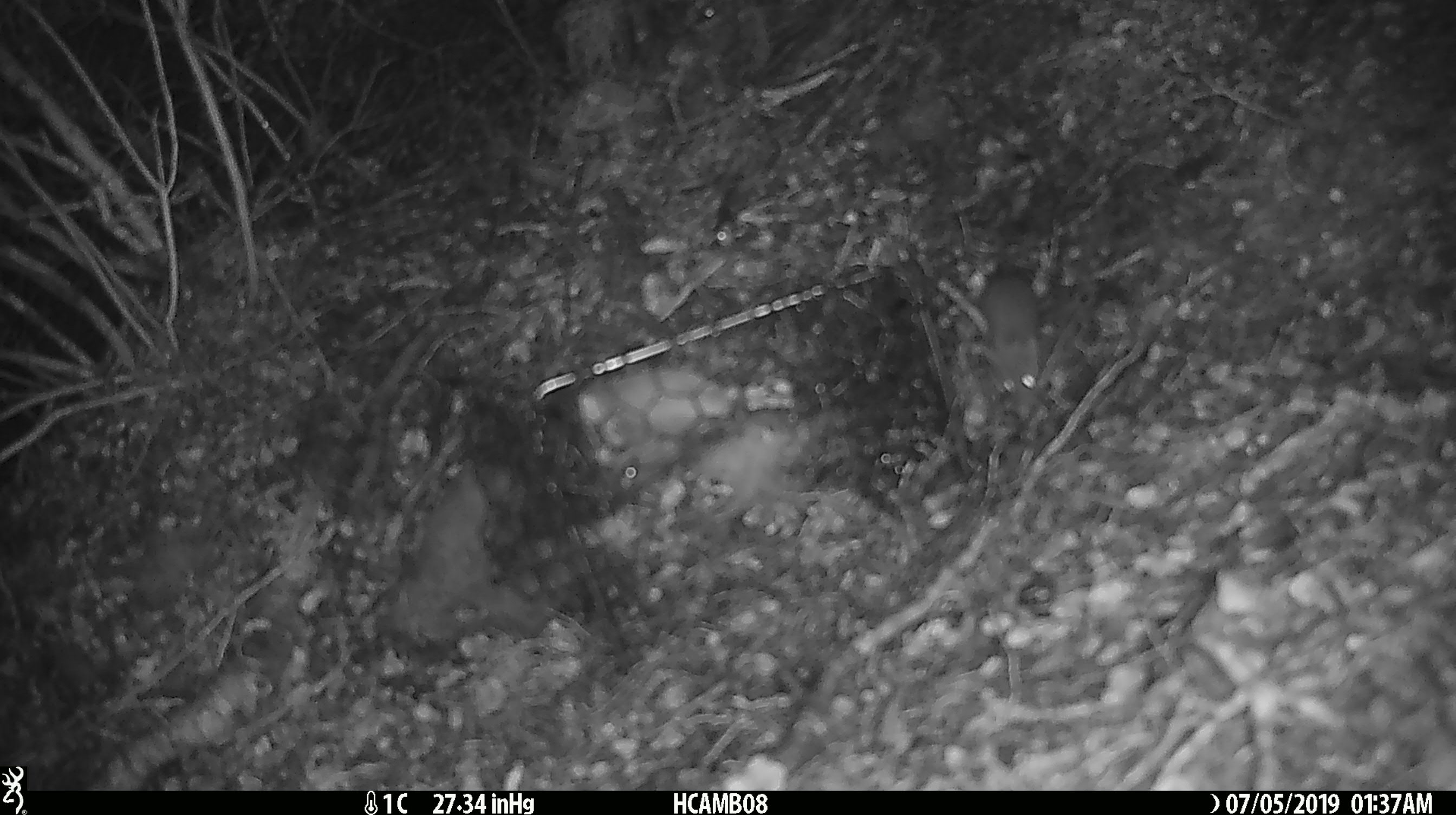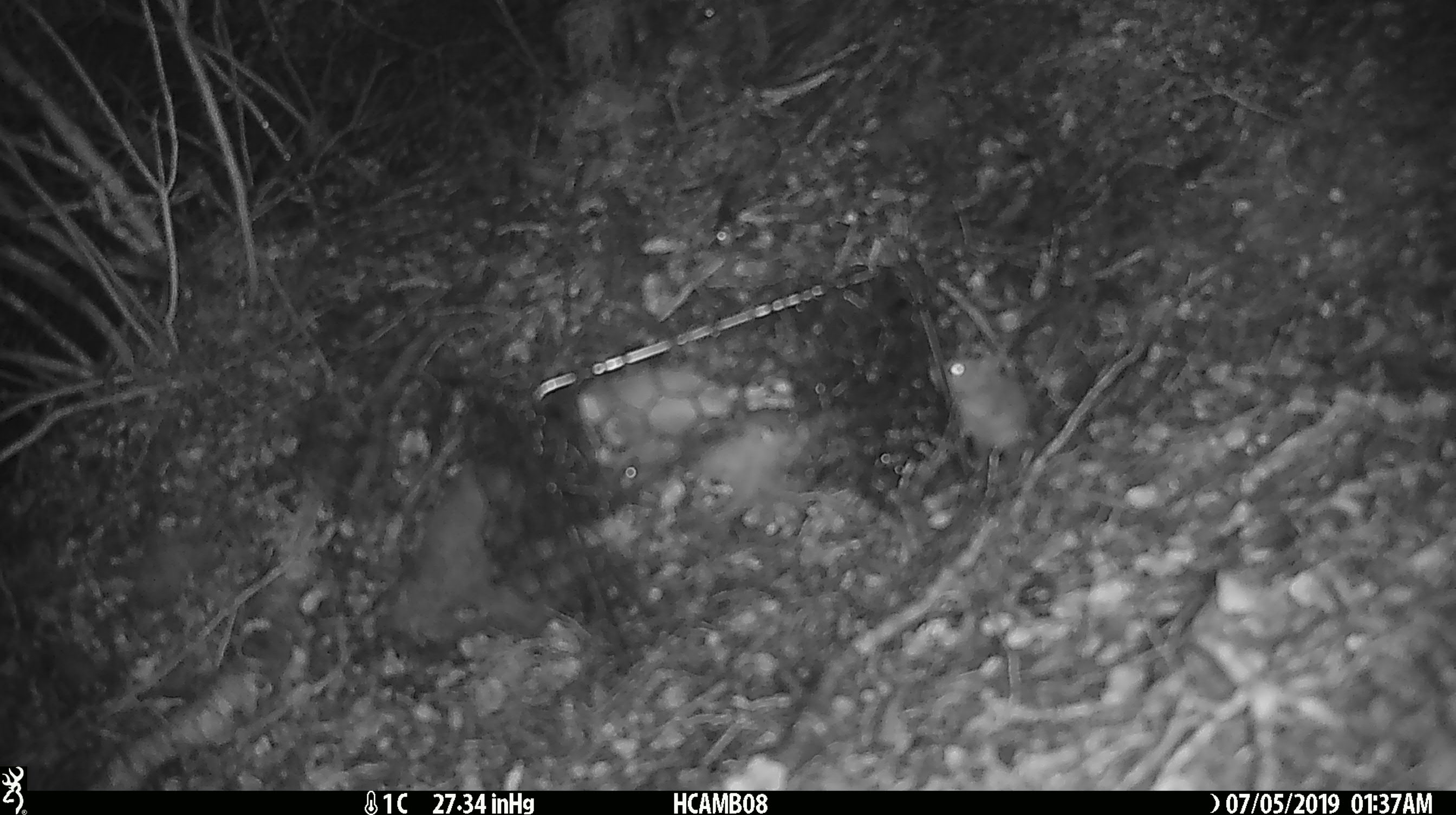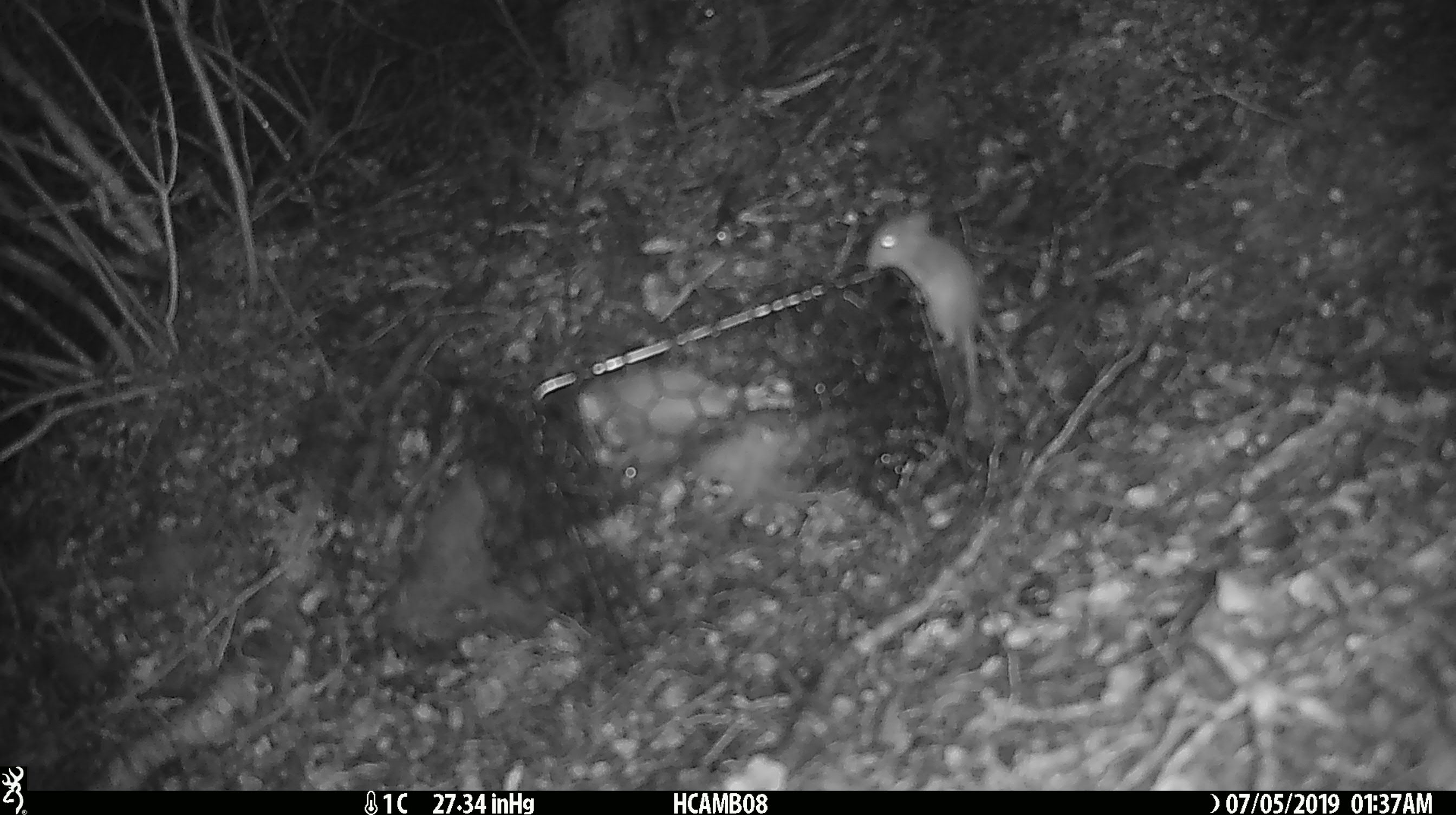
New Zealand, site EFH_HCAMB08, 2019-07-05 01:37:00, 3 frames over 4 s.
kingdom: Animalia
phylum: Chordata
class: Mammalia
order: Rodentia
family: Muridae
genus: Mus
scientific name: Mus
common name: mouse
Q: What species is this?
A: Mouse (Mus).